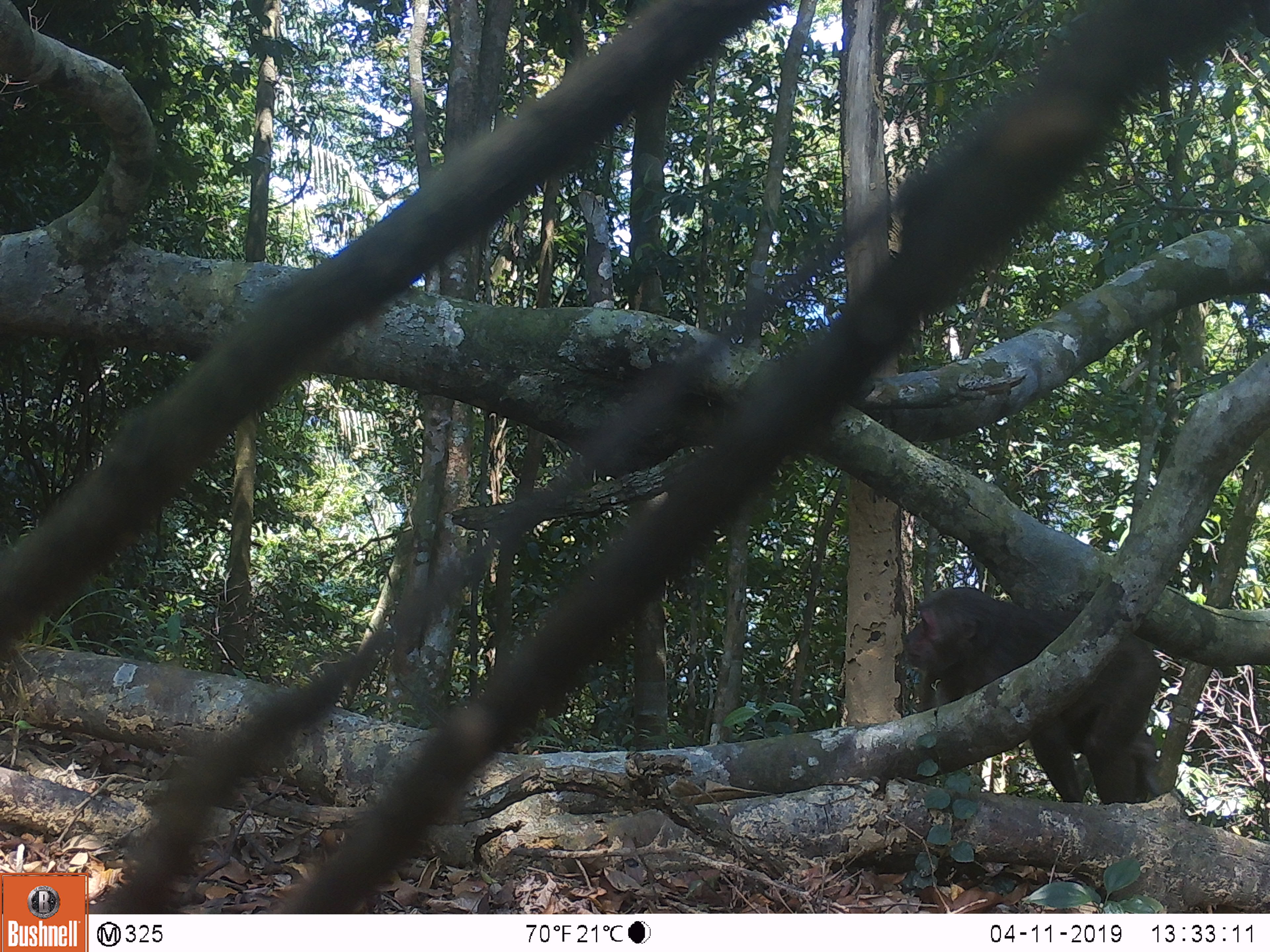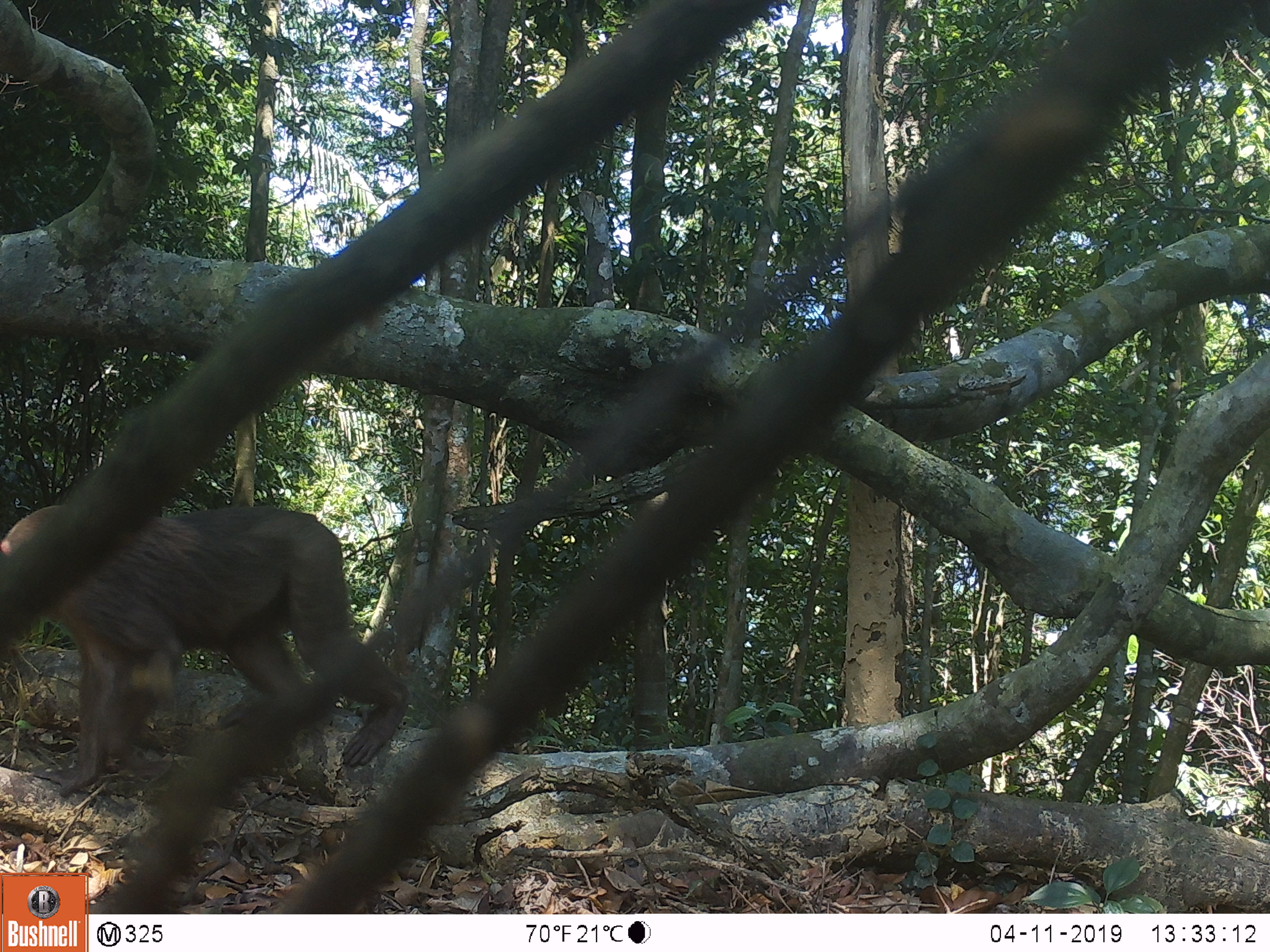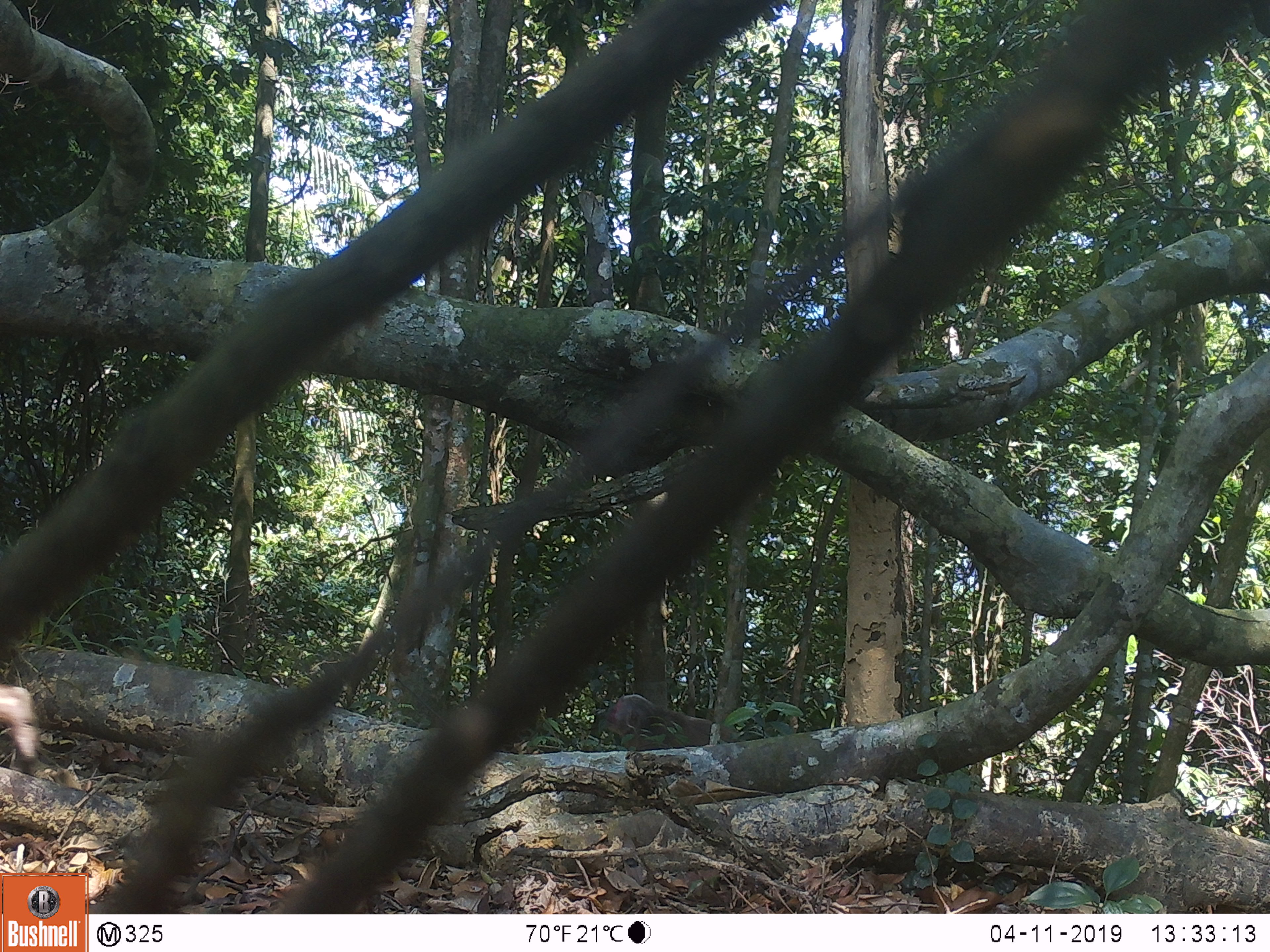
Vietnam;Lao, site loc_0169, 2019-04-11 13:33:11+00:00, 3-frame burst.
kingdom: Animalia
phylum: Chordata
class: Mammalia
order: Primates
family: Cercopithecidae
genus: Macaca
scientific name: Macaca arctoides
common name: stump-tailed macaque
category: stump tailed macaque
Stump tailed macaque (stump-tailed macaque) (Macaca arctoides). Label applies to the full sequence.